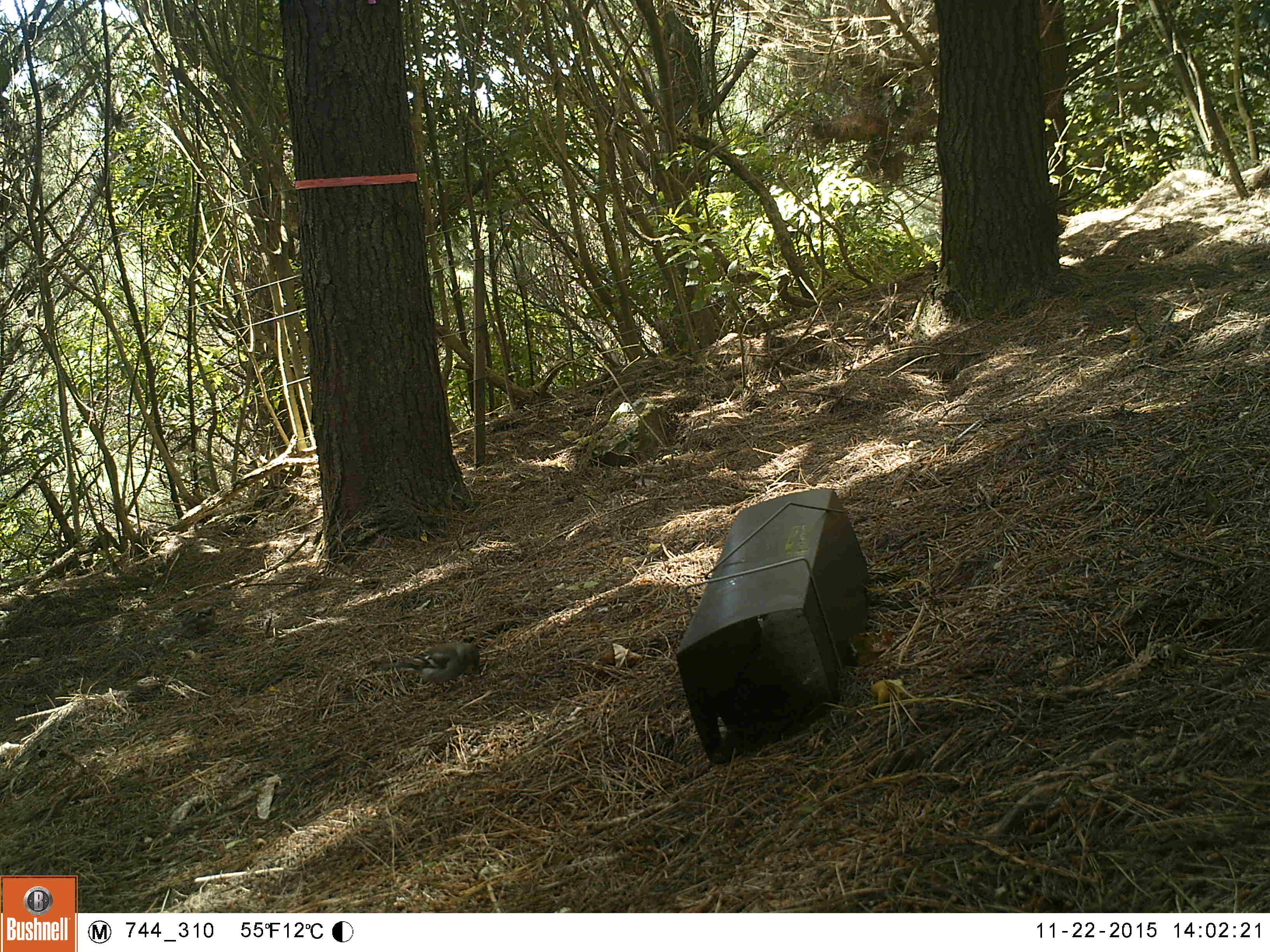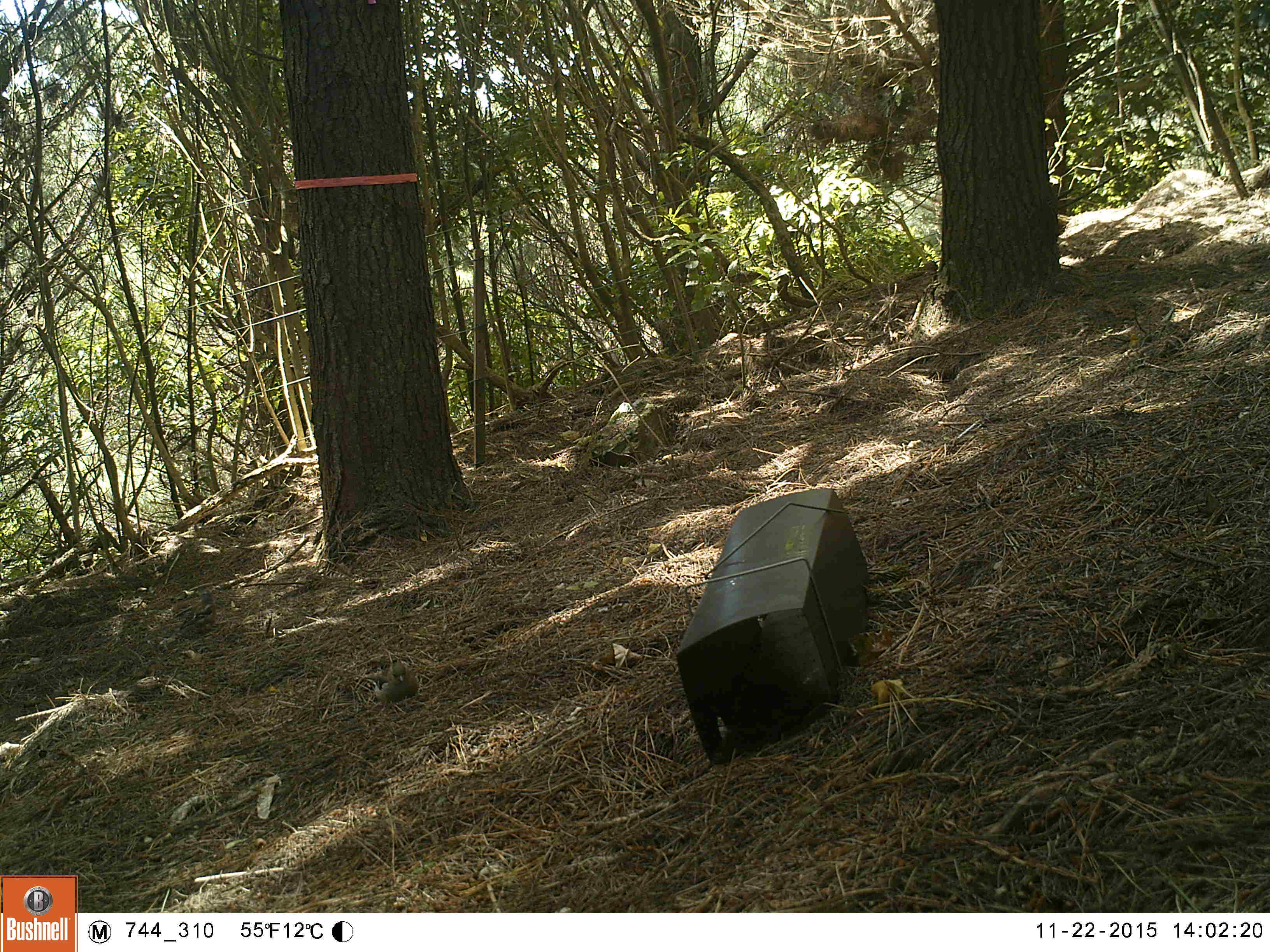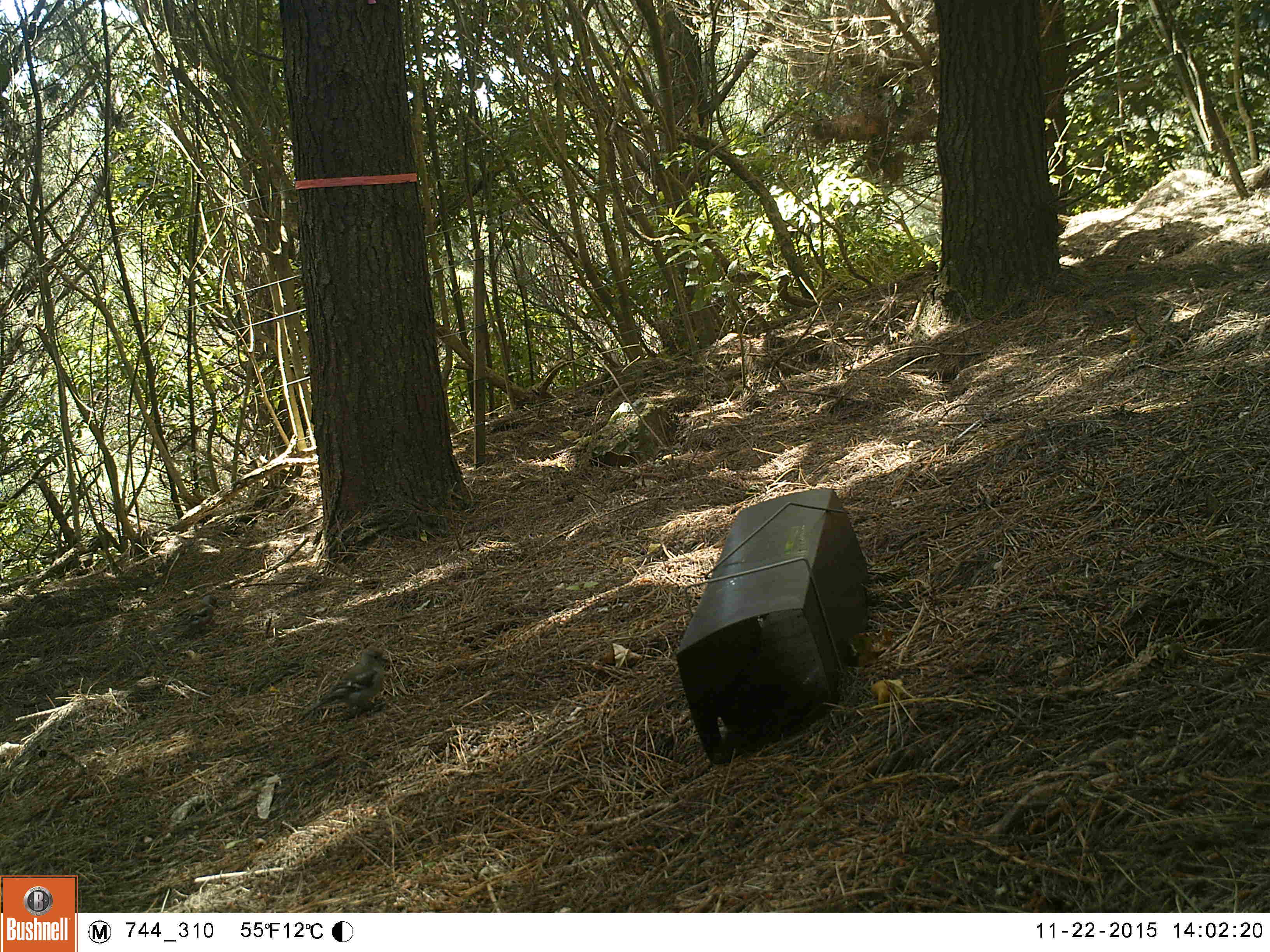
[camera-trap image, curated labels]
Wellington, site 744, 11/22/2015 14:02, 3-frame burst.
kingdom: Animalia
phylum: Chordata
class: Aves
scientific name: Aves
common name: bird